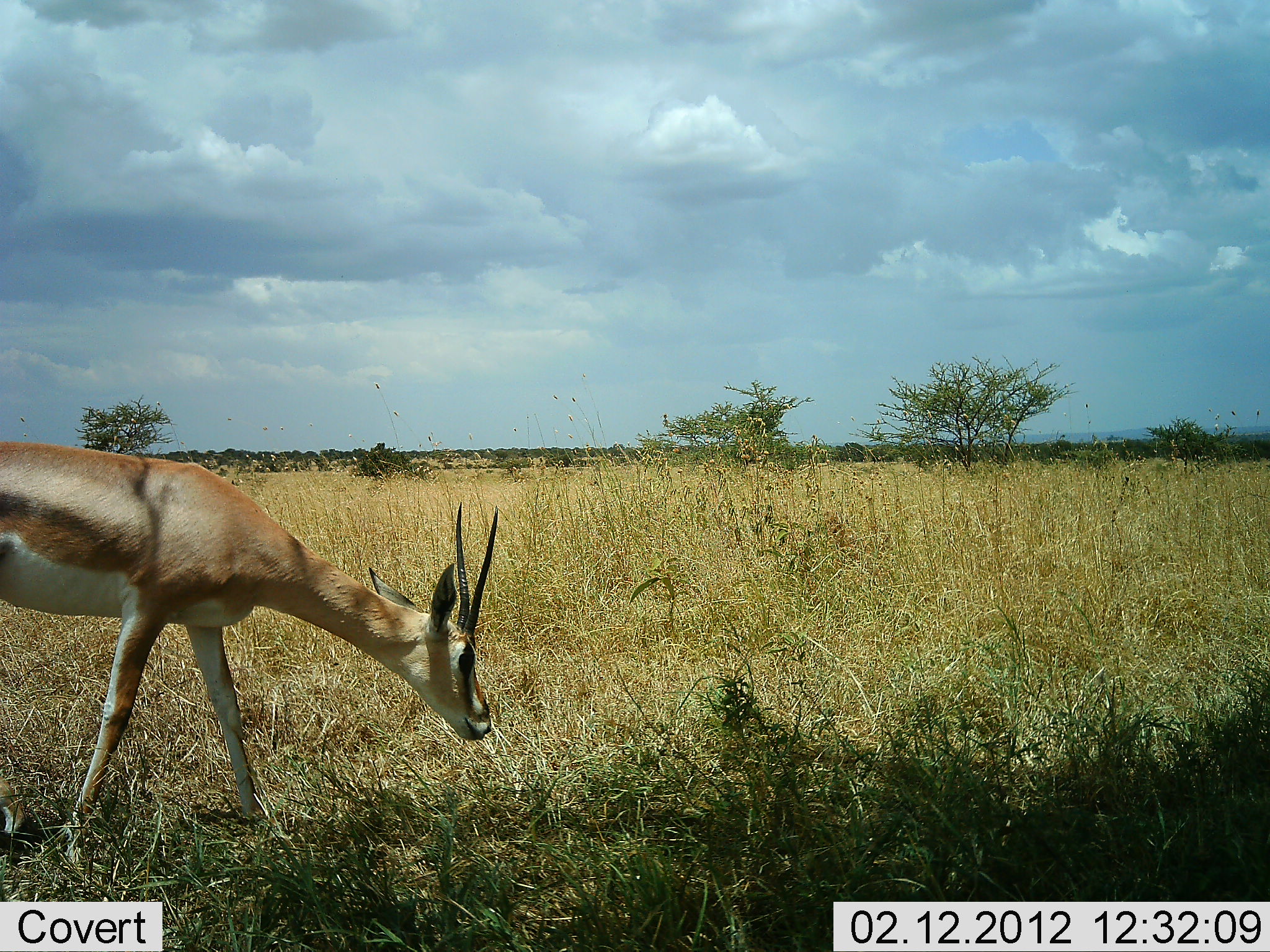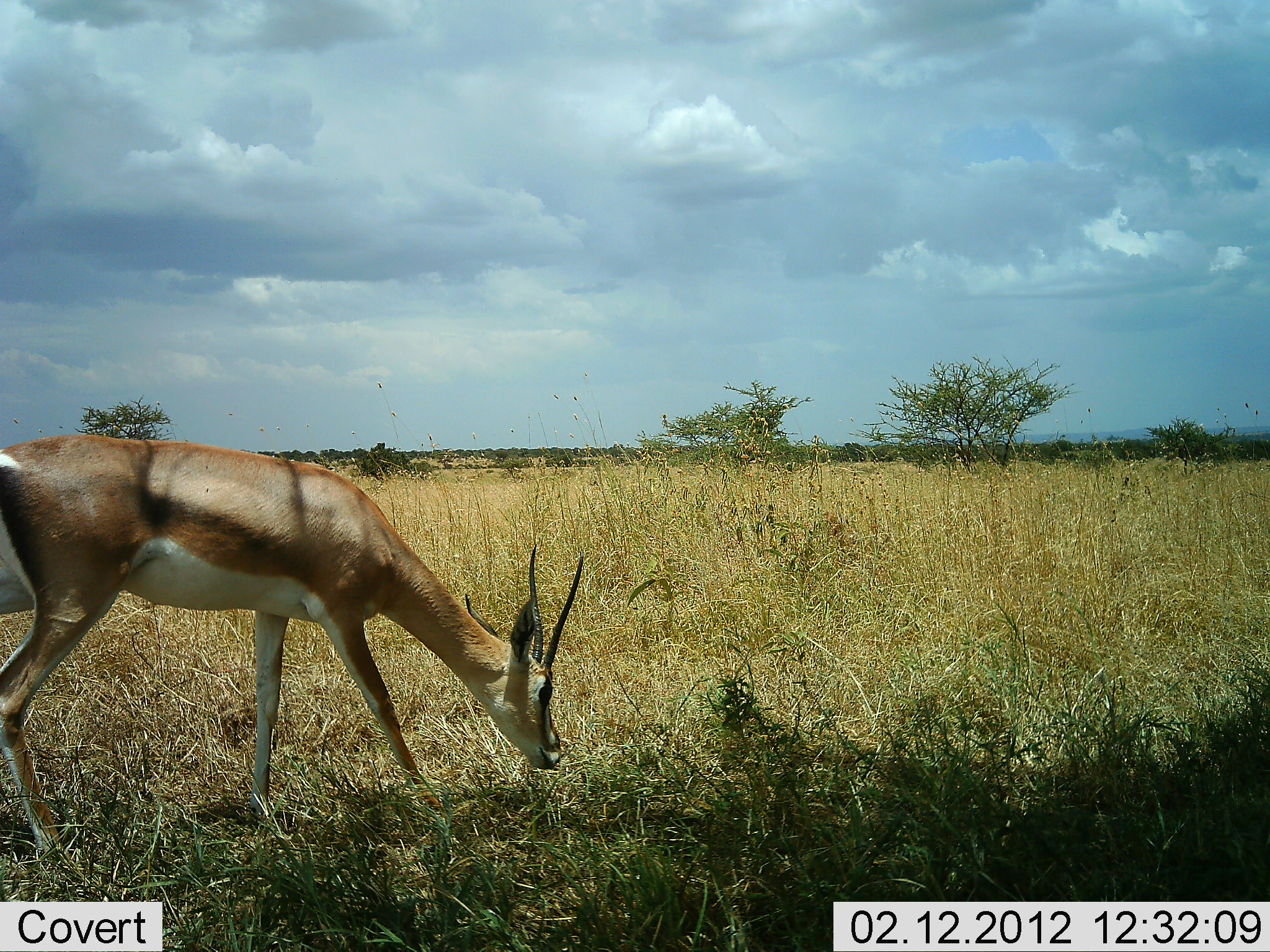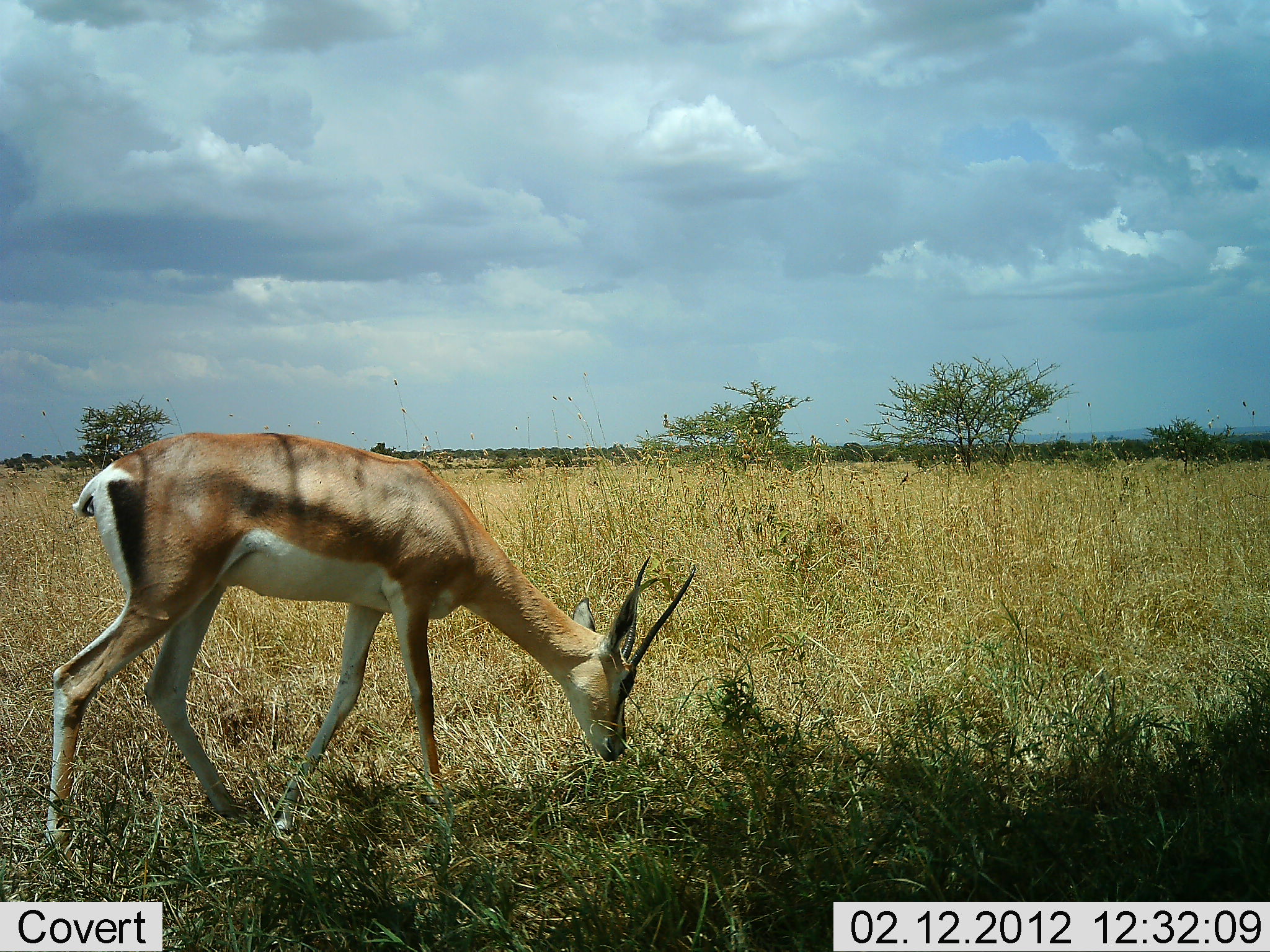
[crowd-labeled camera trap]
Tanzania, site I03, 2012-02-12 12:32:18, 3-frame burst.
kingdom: Animalia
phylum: Chordata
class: Mammalia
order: Artiodactyla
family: Bovidae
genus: Nanger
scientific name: Nanger granti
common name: grant's gazelle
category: gazellegrants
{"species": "gazellegrants (grant's gazelle) (Nanger granti)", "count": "1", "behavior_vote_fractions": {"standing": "16%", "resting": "0%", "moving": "58%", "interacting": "0%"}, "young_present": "0%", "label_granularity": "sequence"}